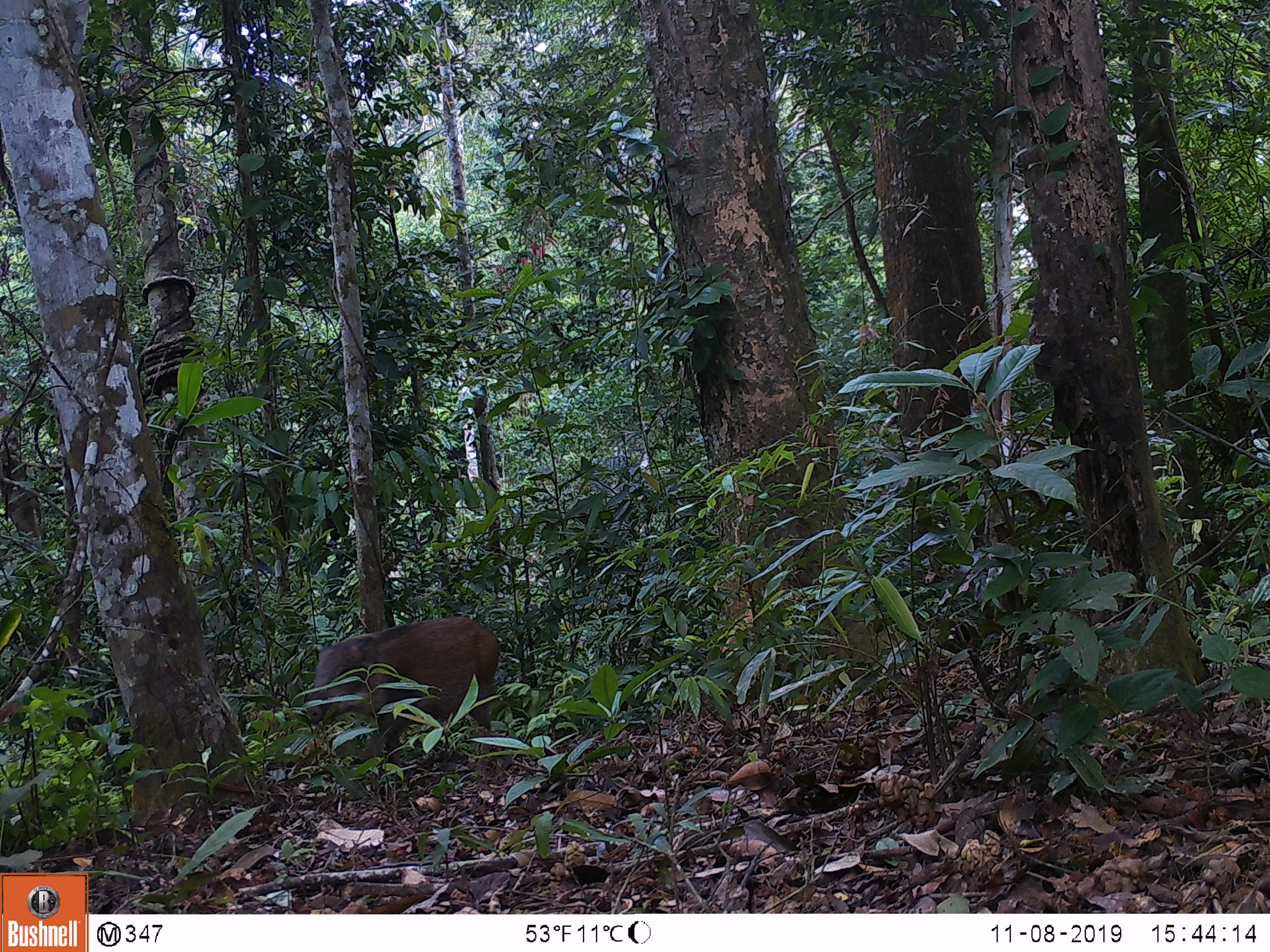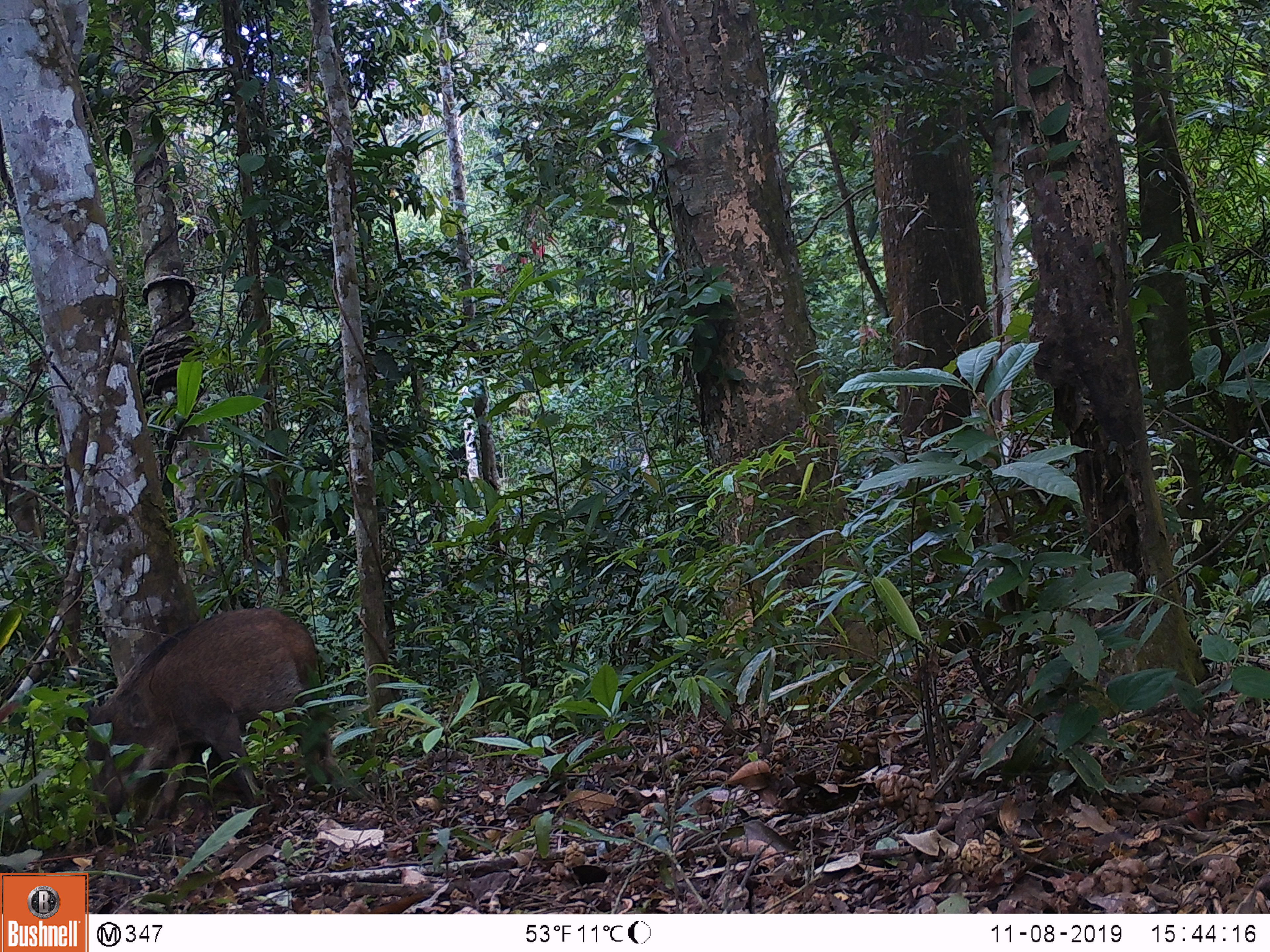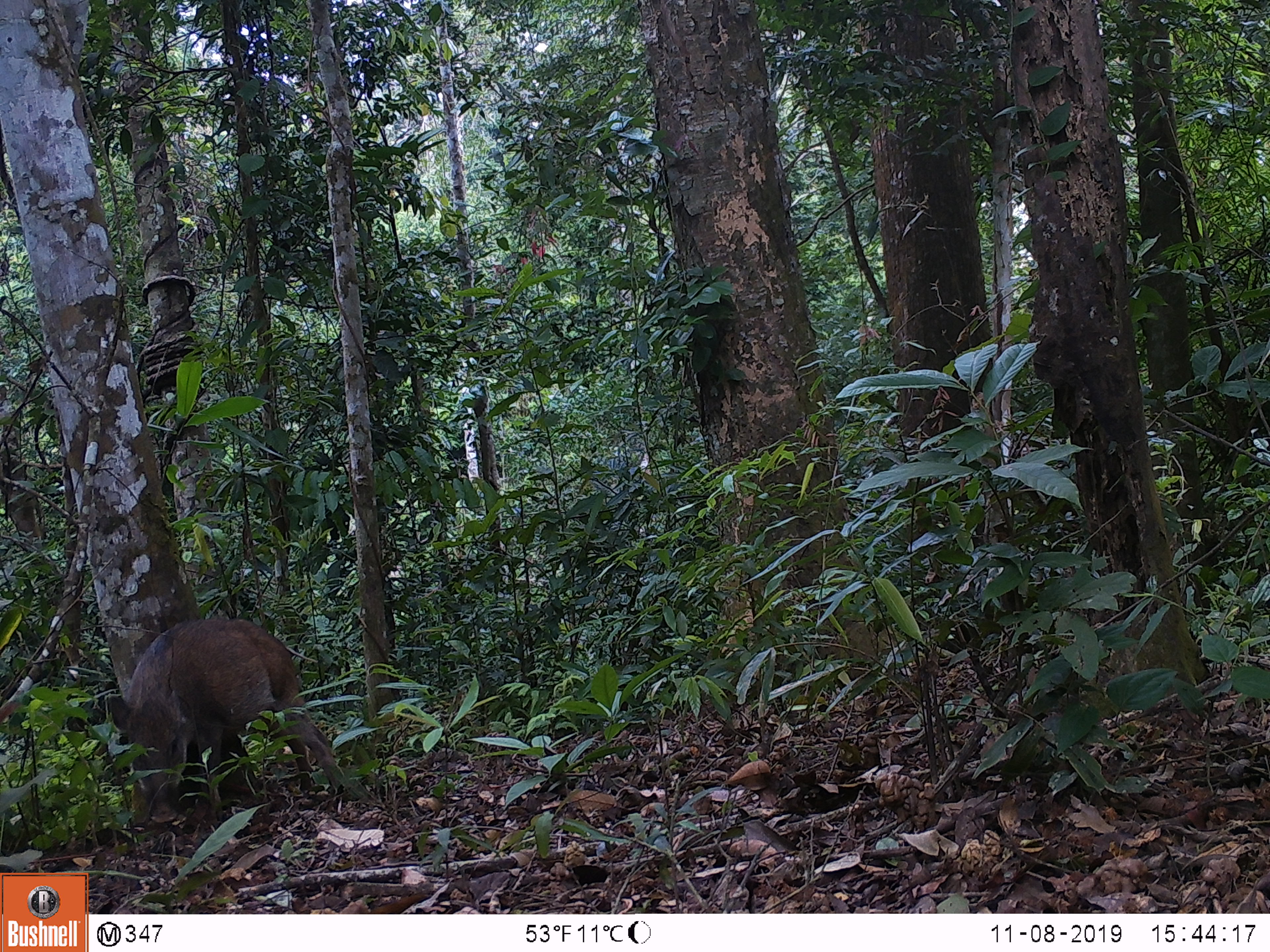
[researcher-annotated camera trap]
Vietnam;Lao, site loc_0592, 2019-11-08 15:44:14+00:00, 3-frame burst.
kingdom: Animalia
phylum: Chordata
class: Mammalia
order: Artiodactyla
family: Suidae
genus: Sus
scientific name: Sus scrofa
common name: eurasian wild pig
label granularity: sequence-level